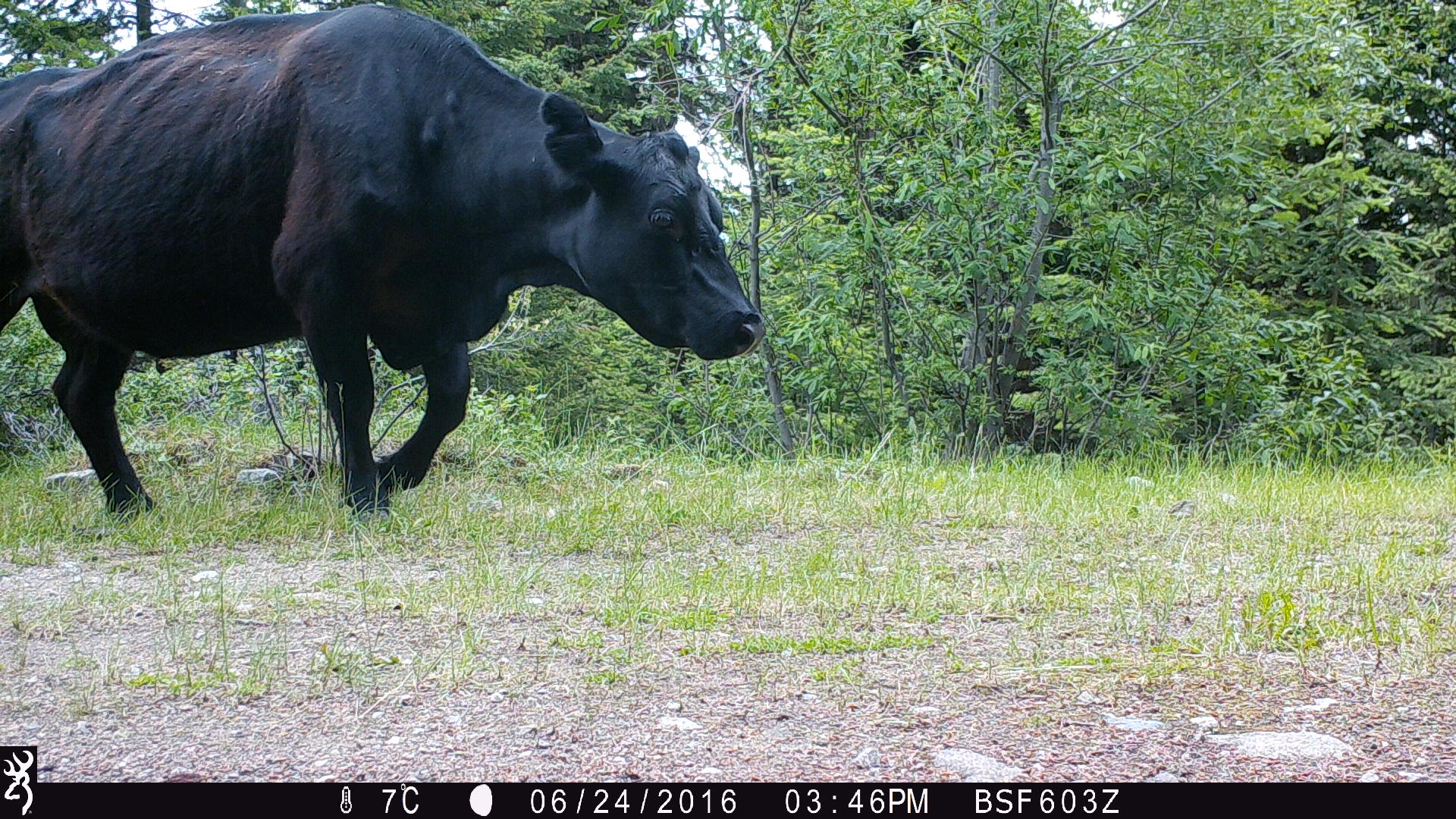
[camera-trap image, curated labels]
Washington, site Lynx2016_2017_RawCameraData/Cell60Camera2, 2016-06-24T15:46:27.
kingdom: Animalia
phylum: Chordata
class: Mammalia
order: Artiodactyla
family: Bovidae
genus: Bos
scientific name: Bos taurus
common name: domestic cattle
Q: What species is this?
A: Domestic cattle (Bos taurus).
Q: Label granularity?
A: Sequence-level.